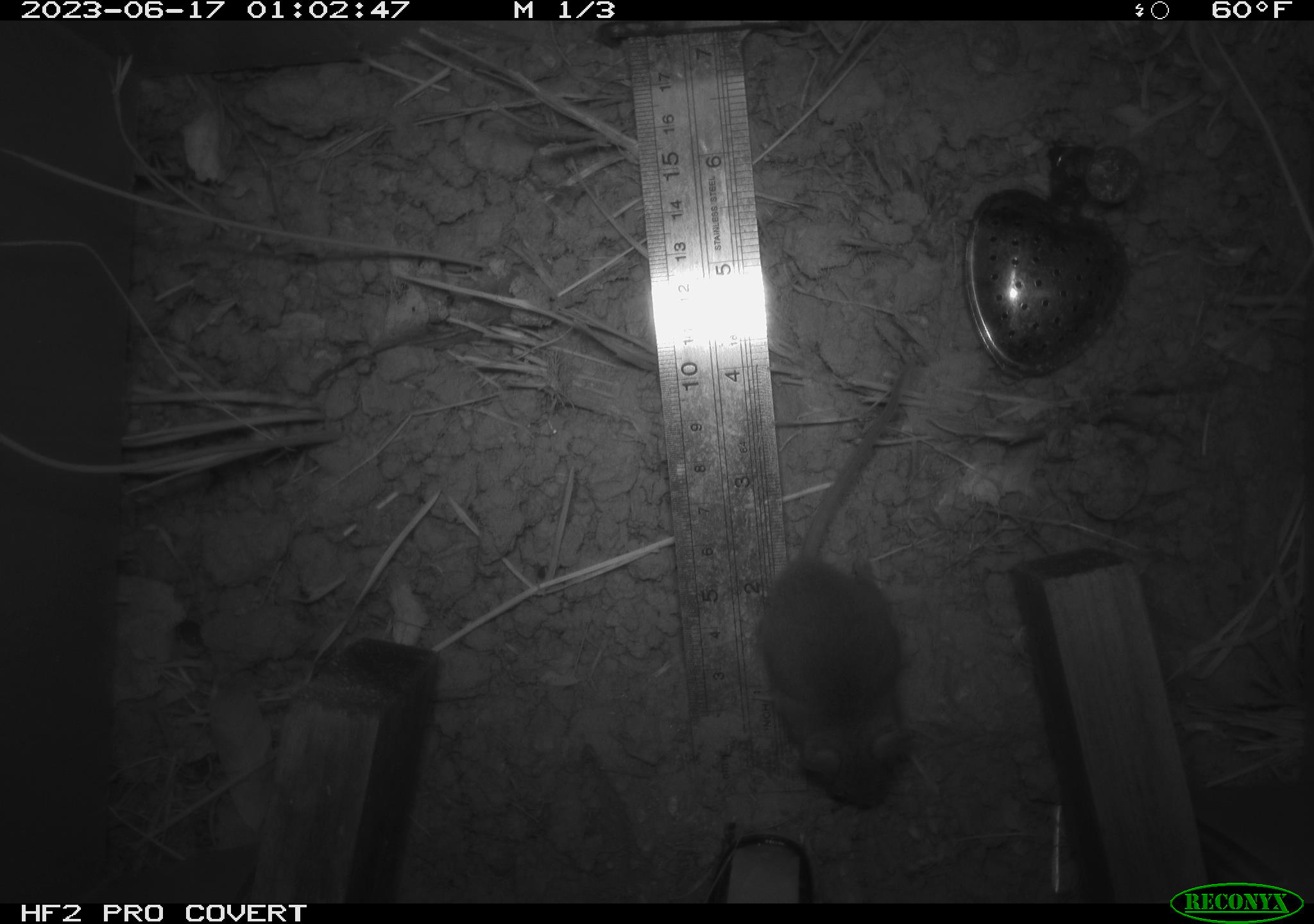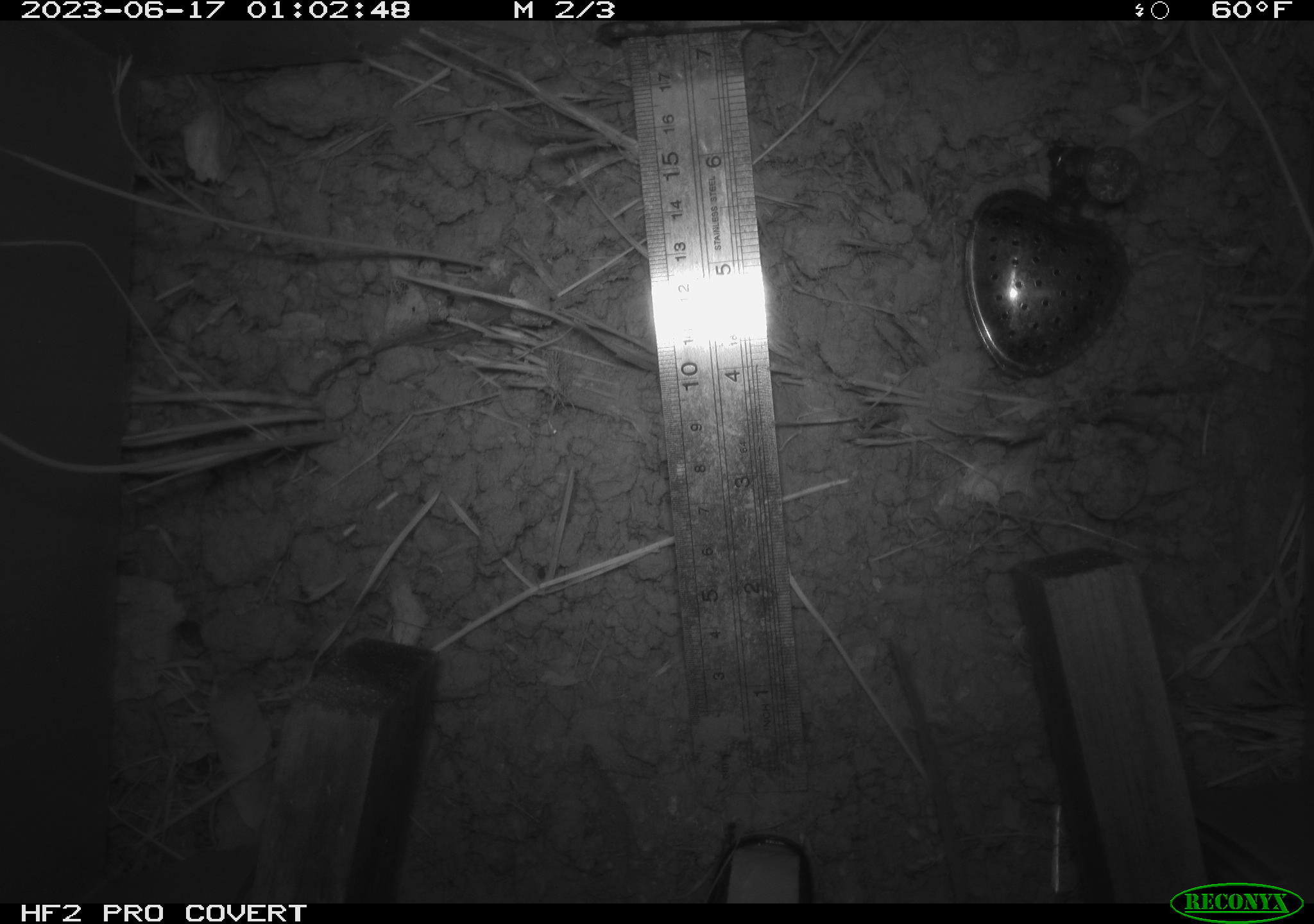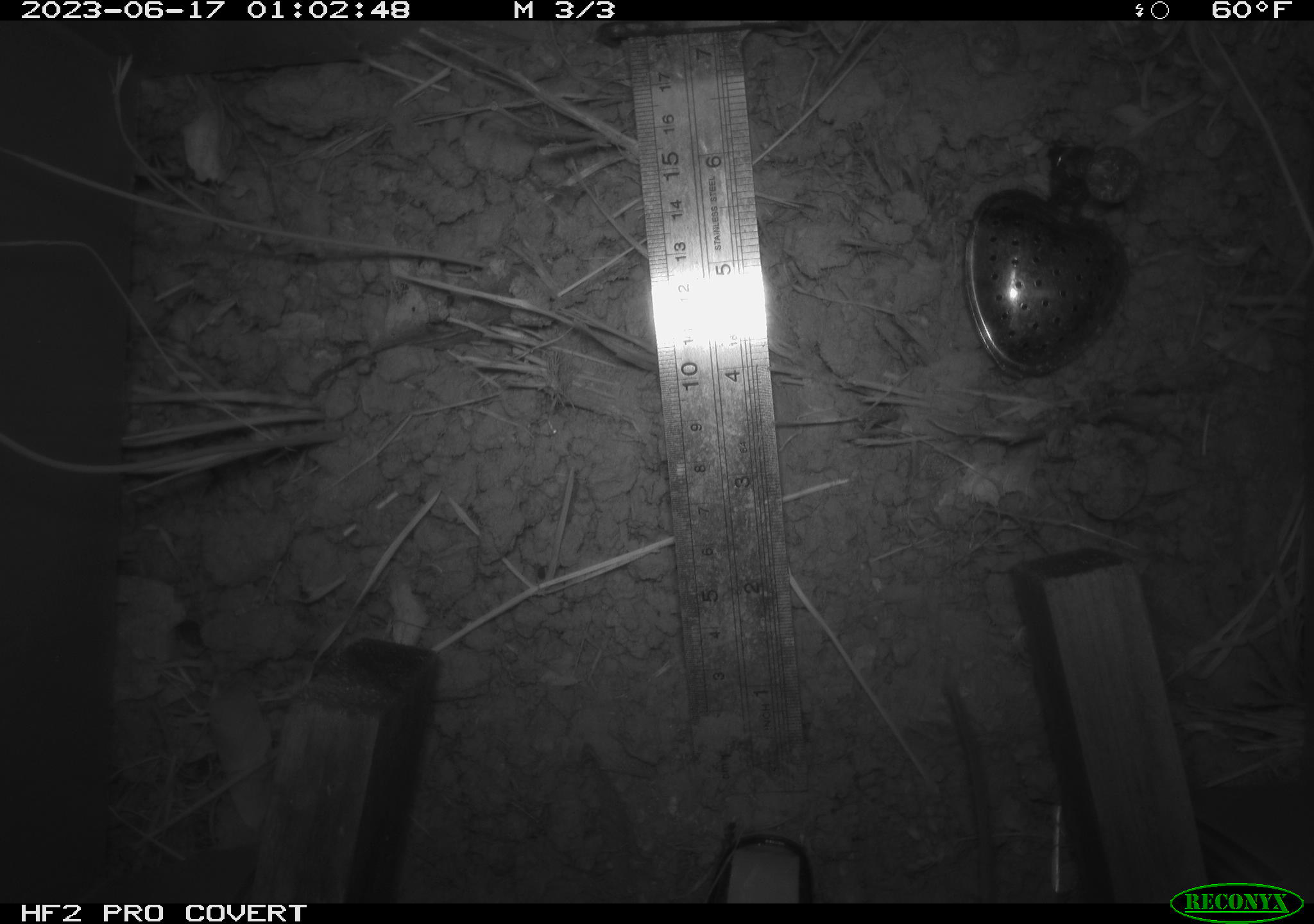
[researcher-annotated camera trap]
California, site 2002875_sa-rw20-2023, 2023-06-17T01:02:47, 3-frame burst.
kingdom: Animalia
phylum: Chordata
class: Mammalia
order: Rodentia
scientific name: Rodentia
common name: mouse species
Mouse species (Rodentia).